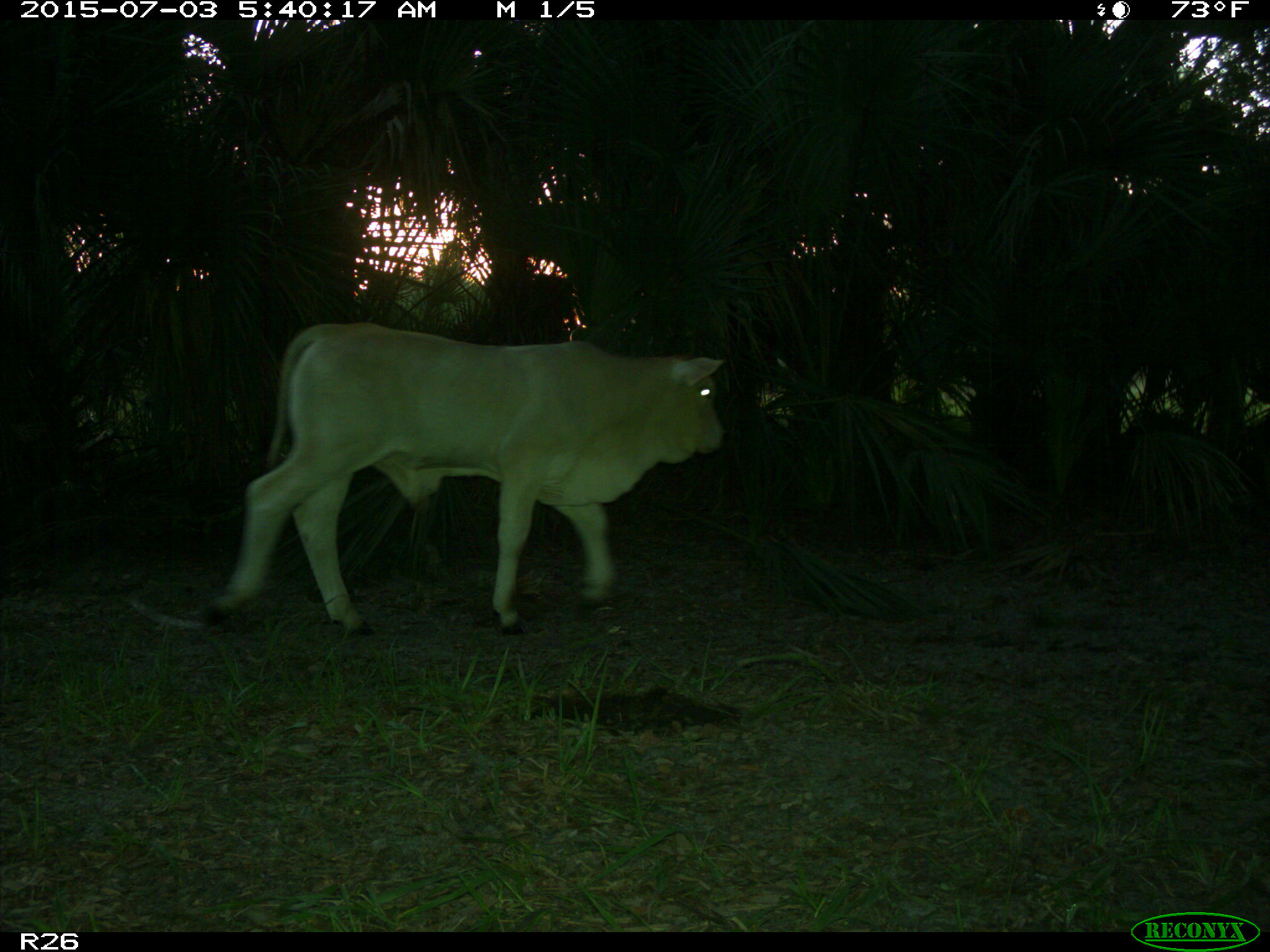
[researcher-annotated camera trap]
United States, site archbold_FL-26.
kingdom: Animalia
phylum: Chordata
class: Mammalia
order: Artiodactyla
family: Bovidae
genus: Bos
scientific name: Bos taurus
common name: domestic cow